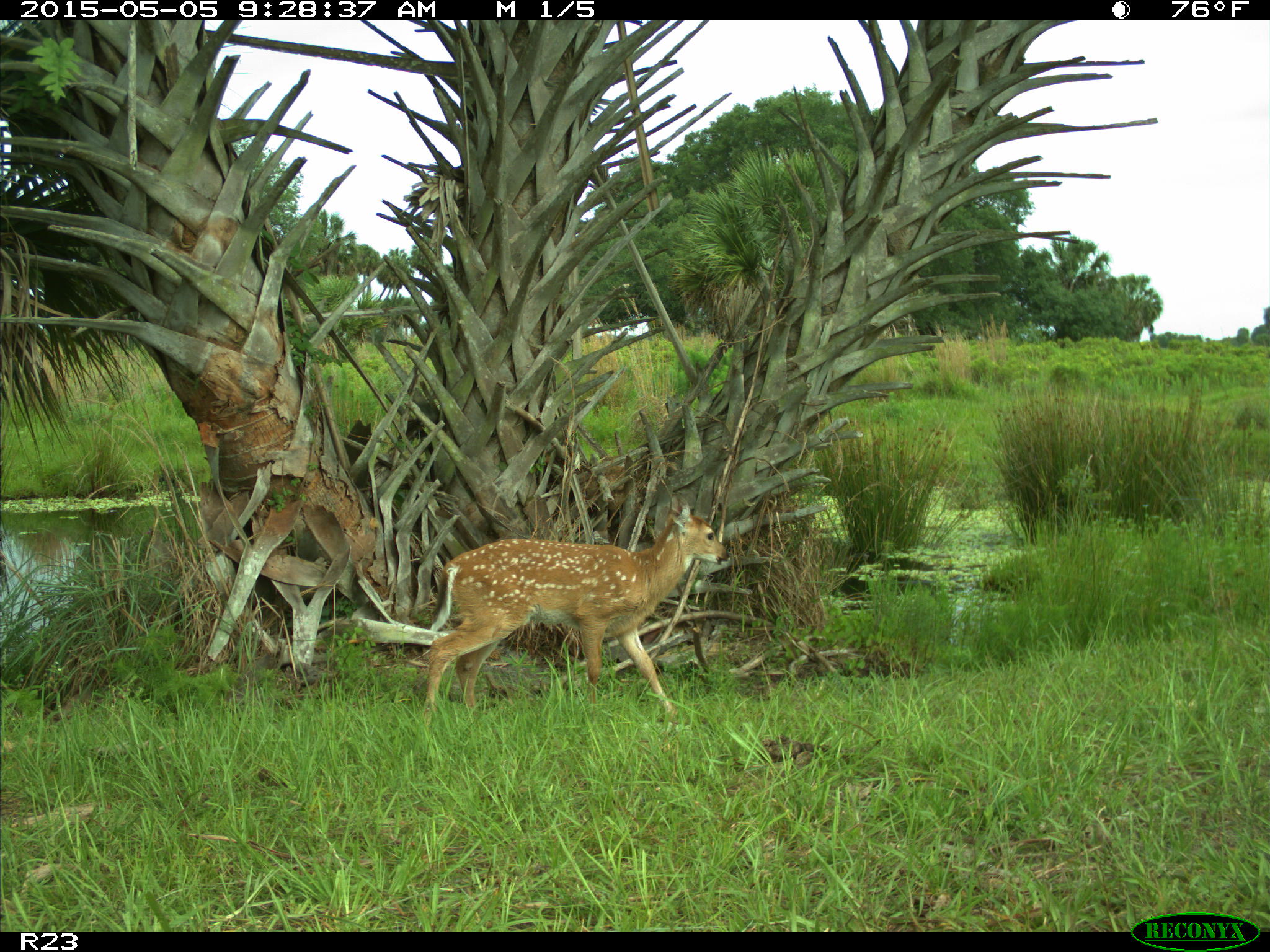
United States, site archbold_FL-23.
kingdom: Animalia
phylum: Chordata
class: Mammalia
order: Artiodactyla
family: Bovidae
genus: Bos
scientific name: Bos taurus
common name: domestic cow